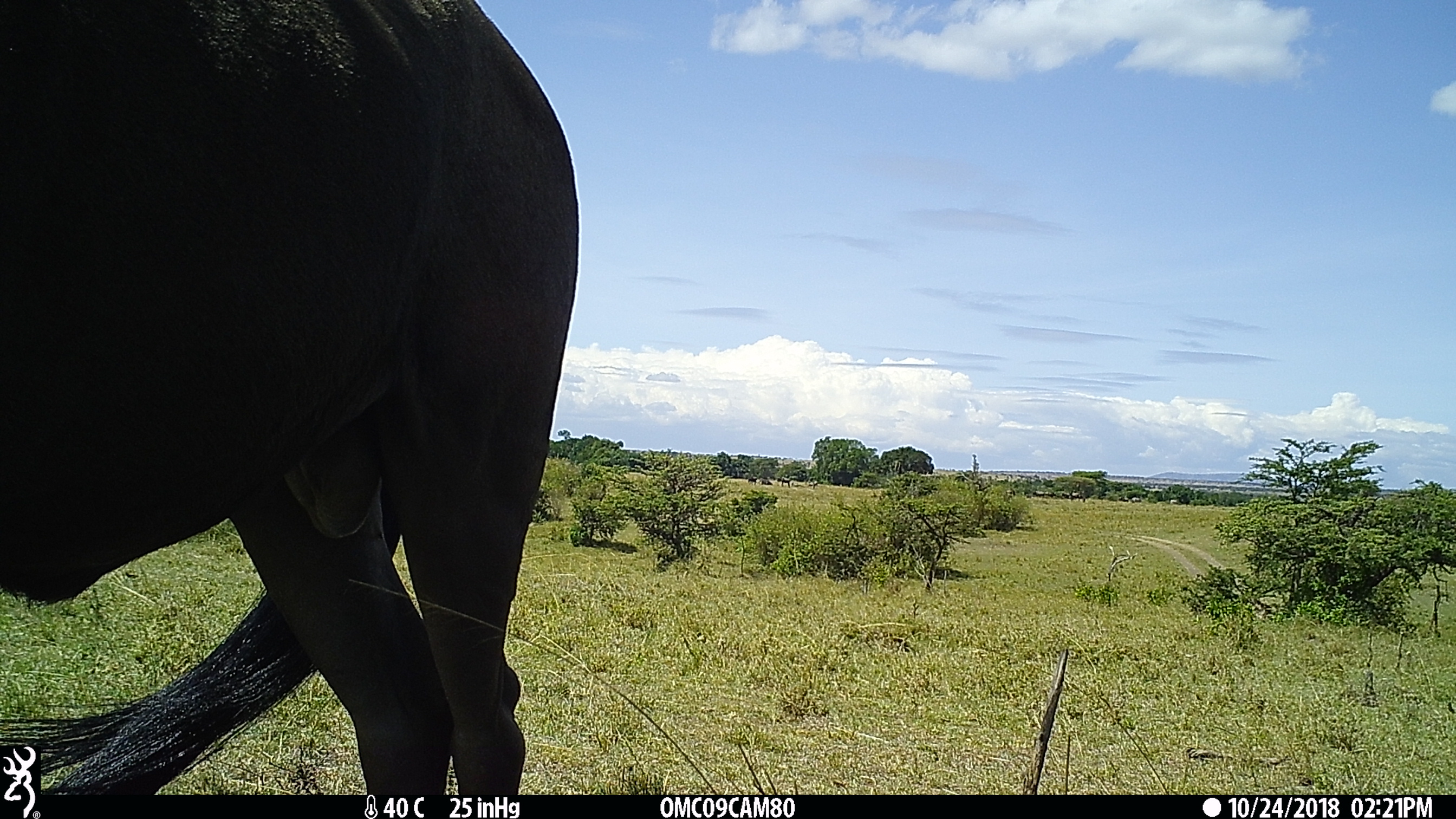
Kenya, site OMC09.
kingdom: Animalia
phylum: Chordata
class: Mammalia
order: Artiodactyla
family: Bovidae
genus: Connochaetes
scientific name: Connochaetes taurinus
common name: blue wildebeest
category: wildebeest